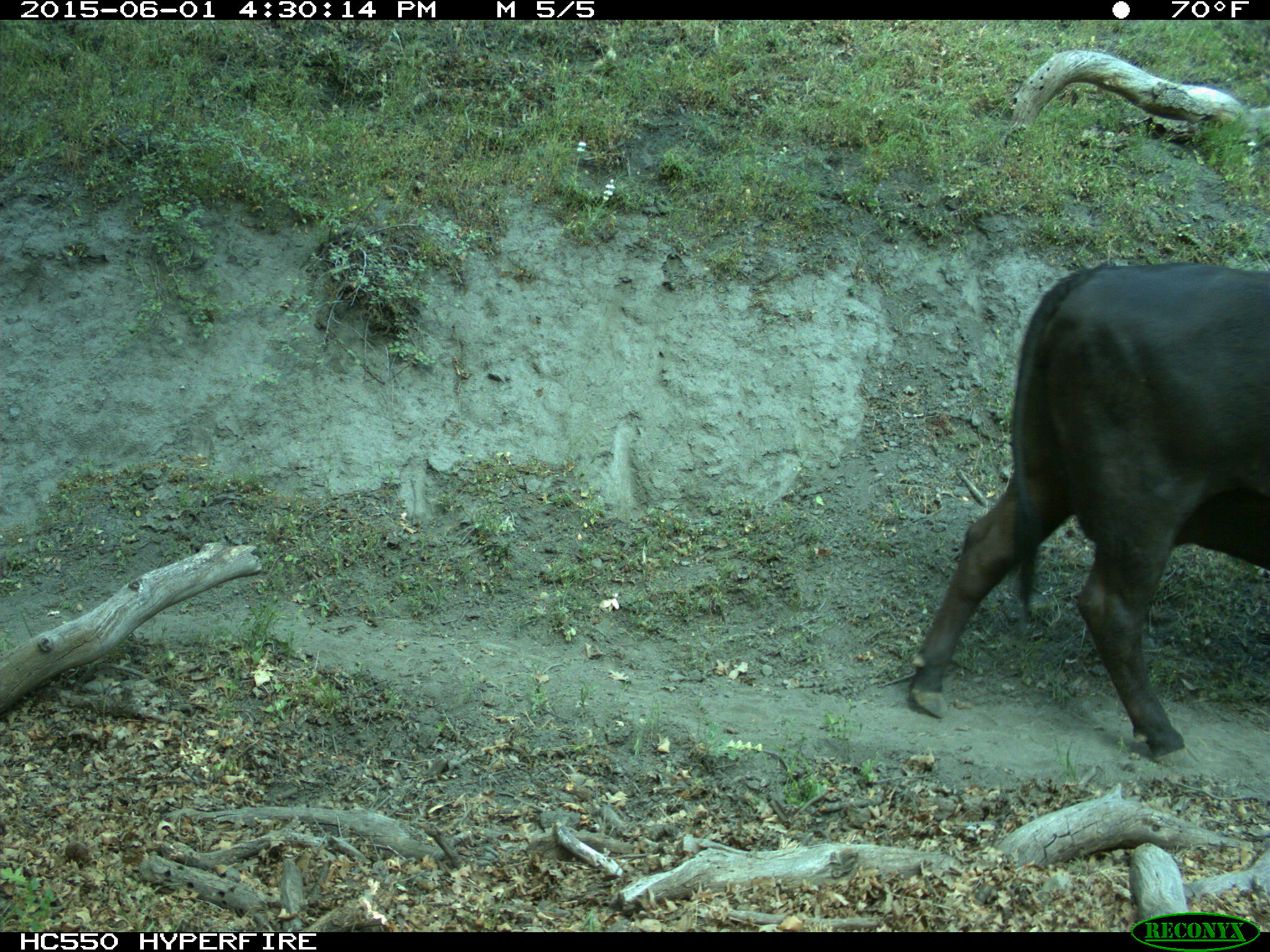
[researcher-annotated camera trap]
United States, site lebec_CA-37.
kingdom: Animalia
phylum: Chordata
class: Mammalia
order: Artiodactyla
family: Bovidae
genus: Bos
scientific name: Bos taurus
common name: domestic cow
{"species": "Bos taurus (domestic cow)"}